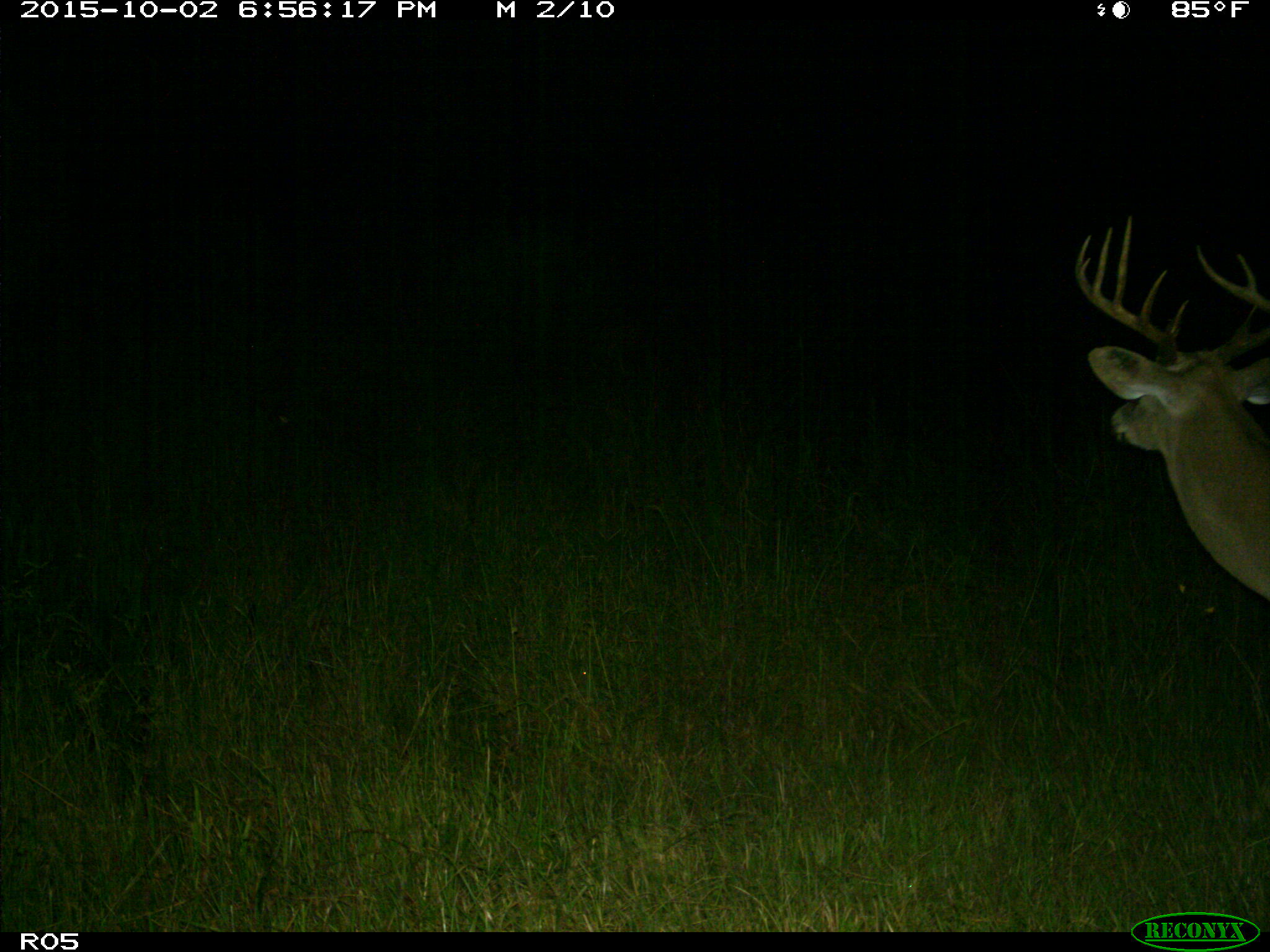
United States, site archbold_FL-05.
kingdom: Animalia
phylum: Chordata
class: Mammalia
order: Artiodactyla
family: Cervidae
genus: Odocoileus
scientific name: Odocoileus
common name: deer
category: unidentified deer